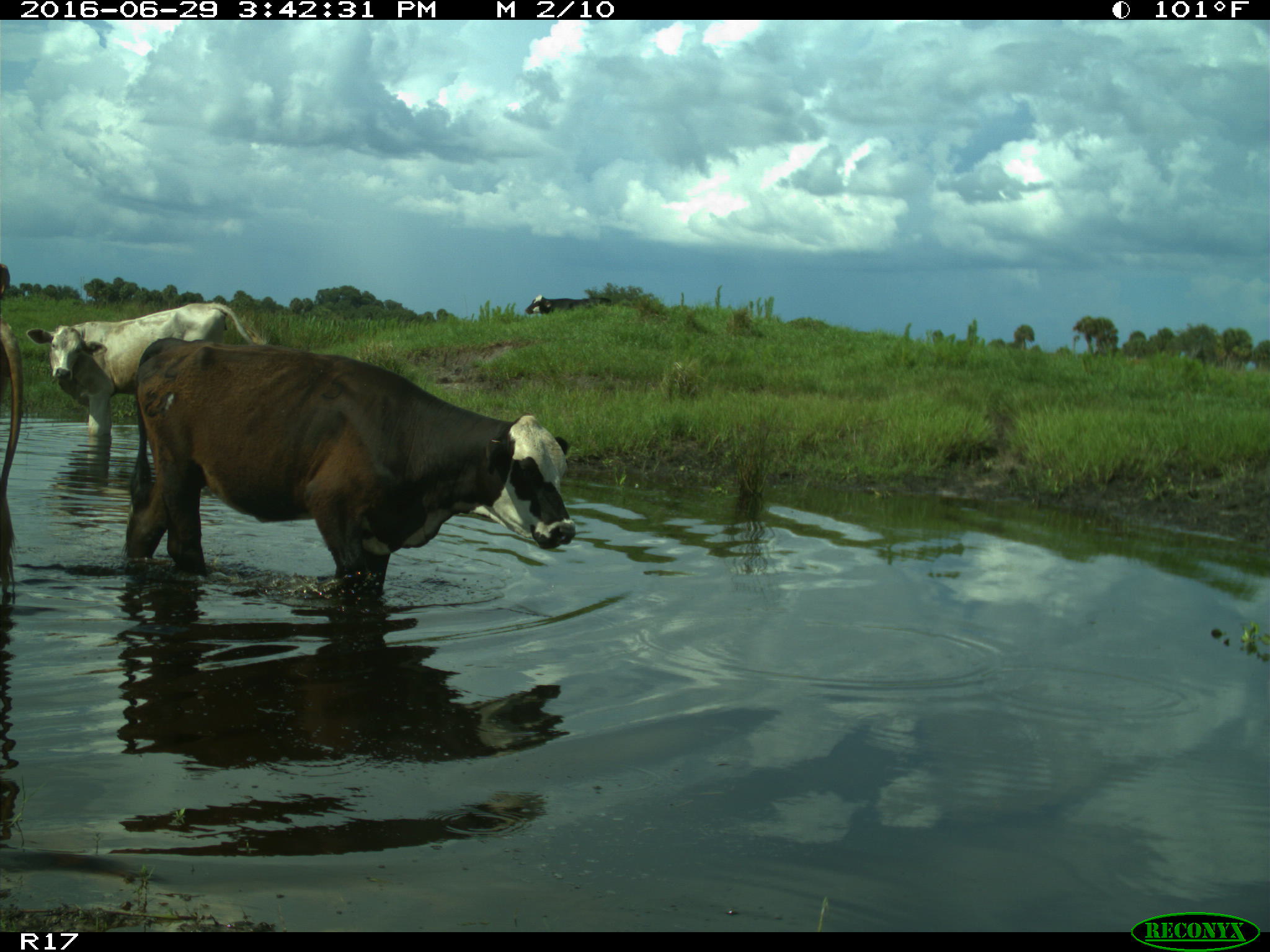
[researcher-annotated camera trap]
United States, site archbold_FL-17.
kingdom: Animalia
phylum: Chordata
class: Mammalia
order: Artiodactyla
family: Bovidae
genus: Bos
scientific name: Bos taurus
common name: domestic cow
Bos taurus (domestic cow).